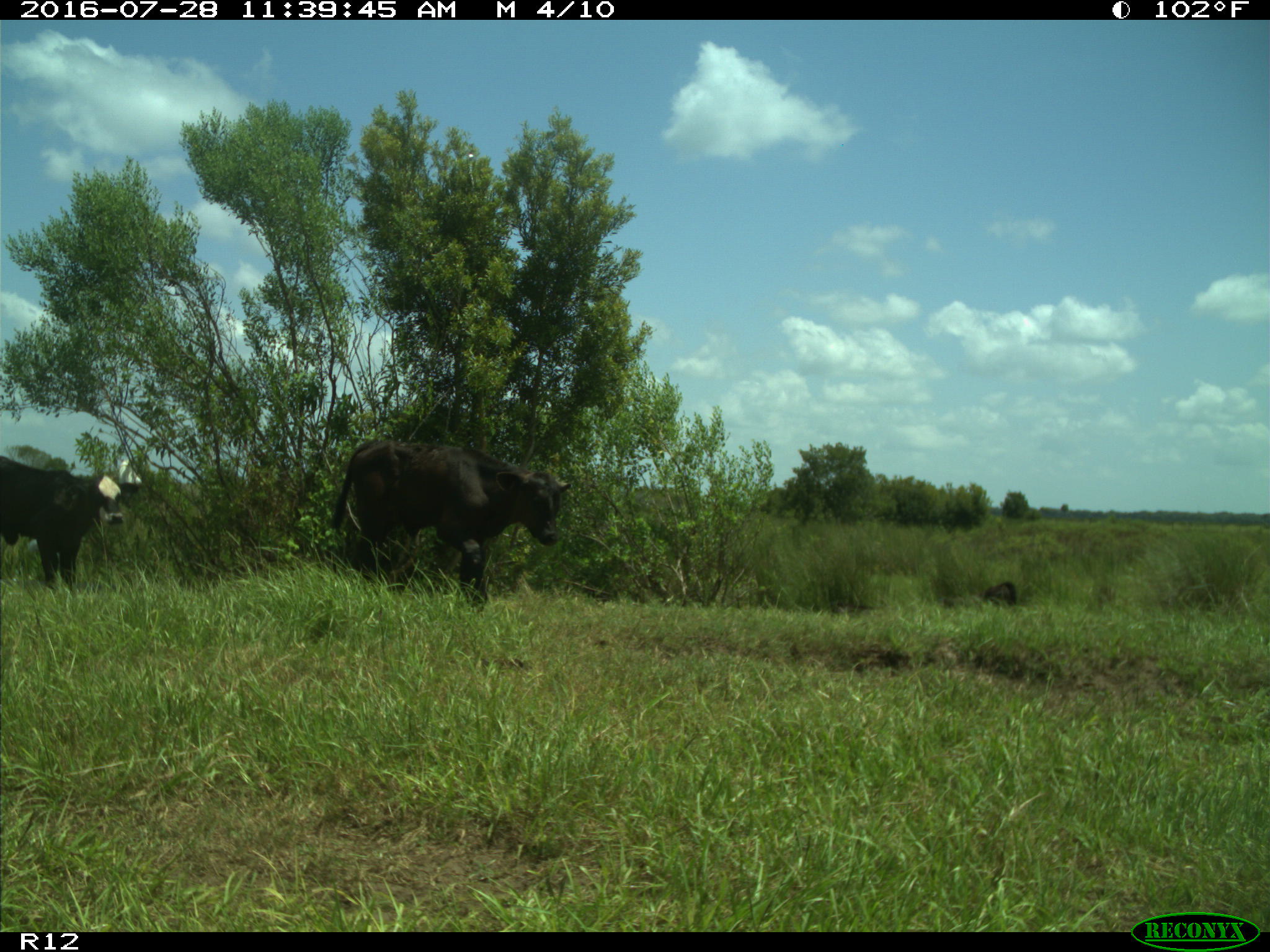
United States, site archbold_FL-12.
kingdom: Animalia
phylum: Chordata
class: Mammalia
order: Artiodactyla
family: Bovidae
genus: Bos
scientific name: Bos taurus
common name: domestic cow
Bos taurus (domestic cow).